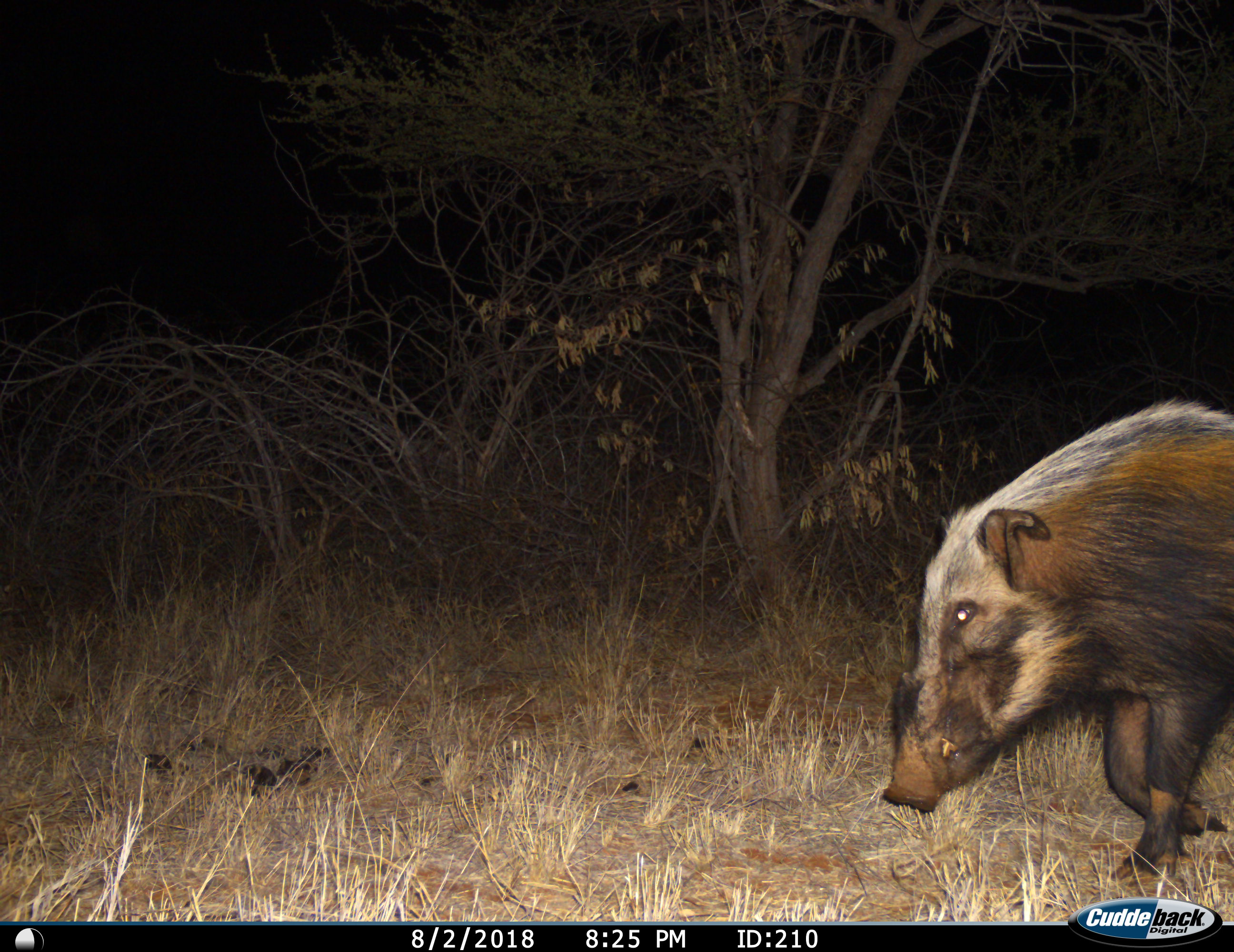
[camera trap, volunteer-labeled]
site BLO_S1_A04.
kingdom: Animalia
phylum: Chordata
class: Mammalia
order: Artiodactyla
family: Suidae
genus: Potamochoerus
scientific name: Potamochoerus larvatus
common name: bushpig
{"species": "bushpig (Potamochoerus larvatus)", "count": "1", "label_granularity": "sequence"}